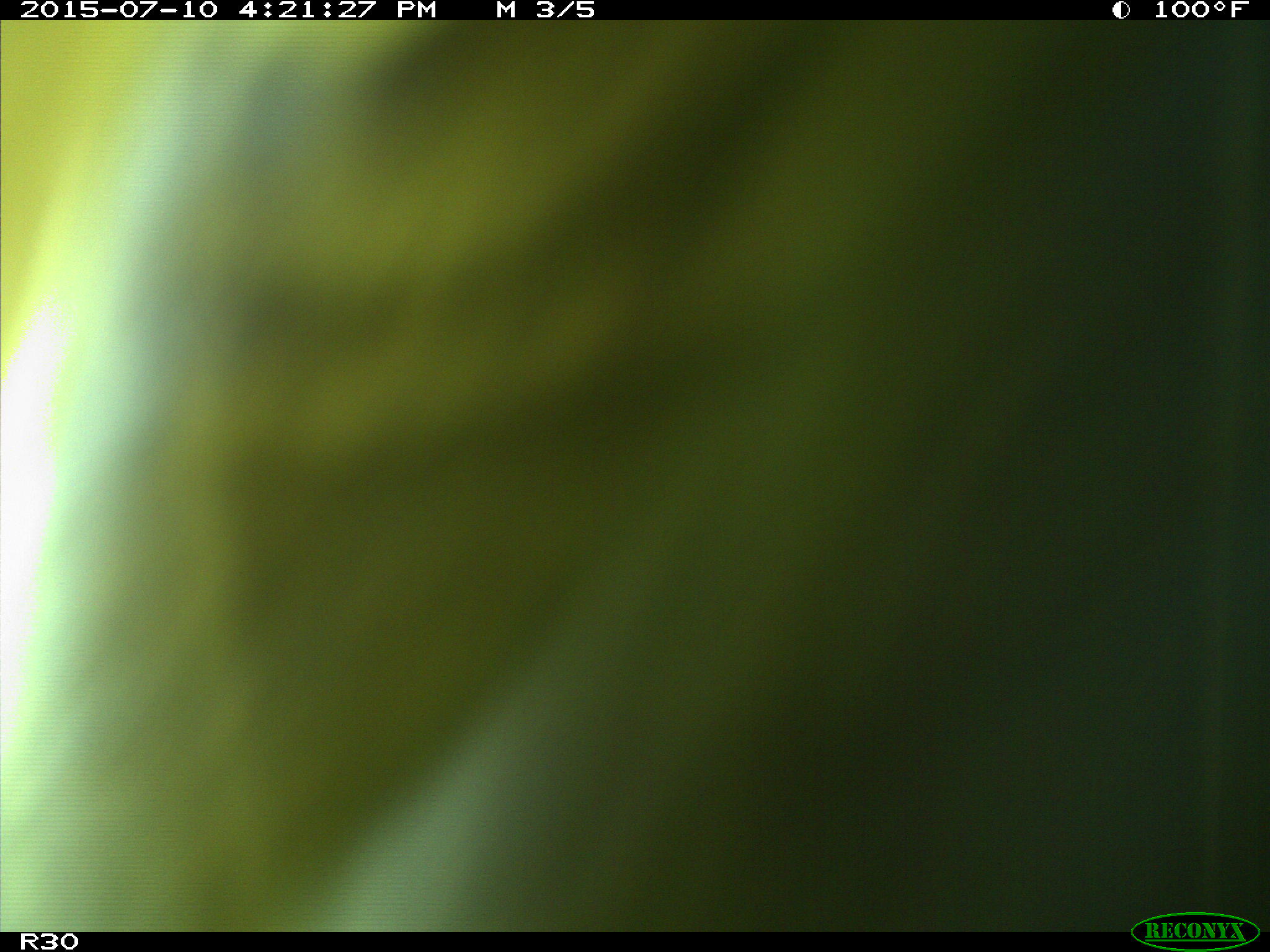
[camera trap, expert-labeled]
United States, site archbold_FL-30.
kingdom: Animalia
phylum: Chordata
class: Mammalia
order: Artiodactyla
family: Bovidae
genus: Bos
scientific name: Bos taurus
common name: domestic cow